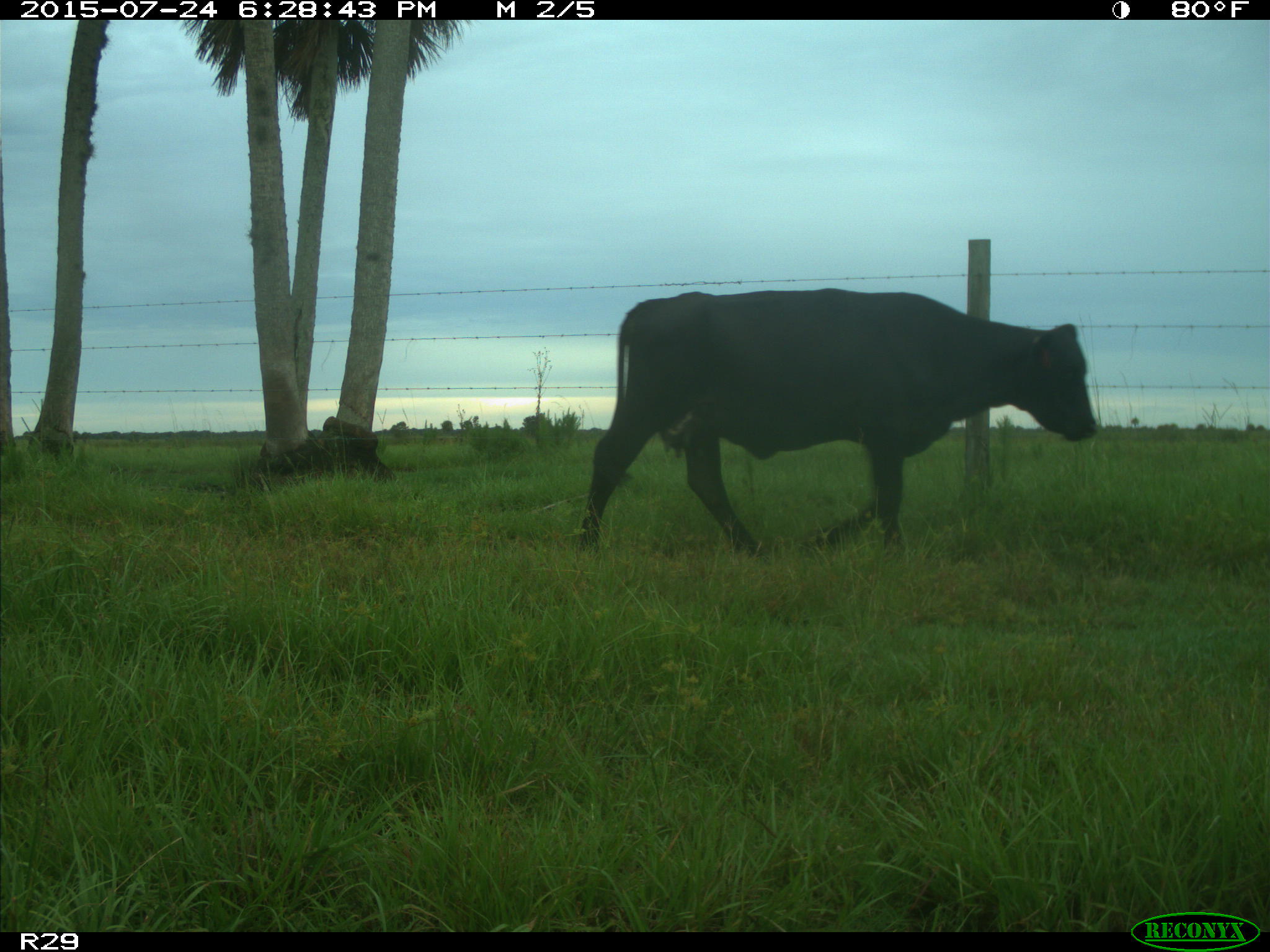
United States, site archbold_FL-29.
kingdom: Animalia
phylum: Chordata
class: Mammalia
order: Artiodactyla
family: Bovidae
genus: Bos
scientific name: Bos taurus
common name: domestic cow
Bos taurus (domestic cow).